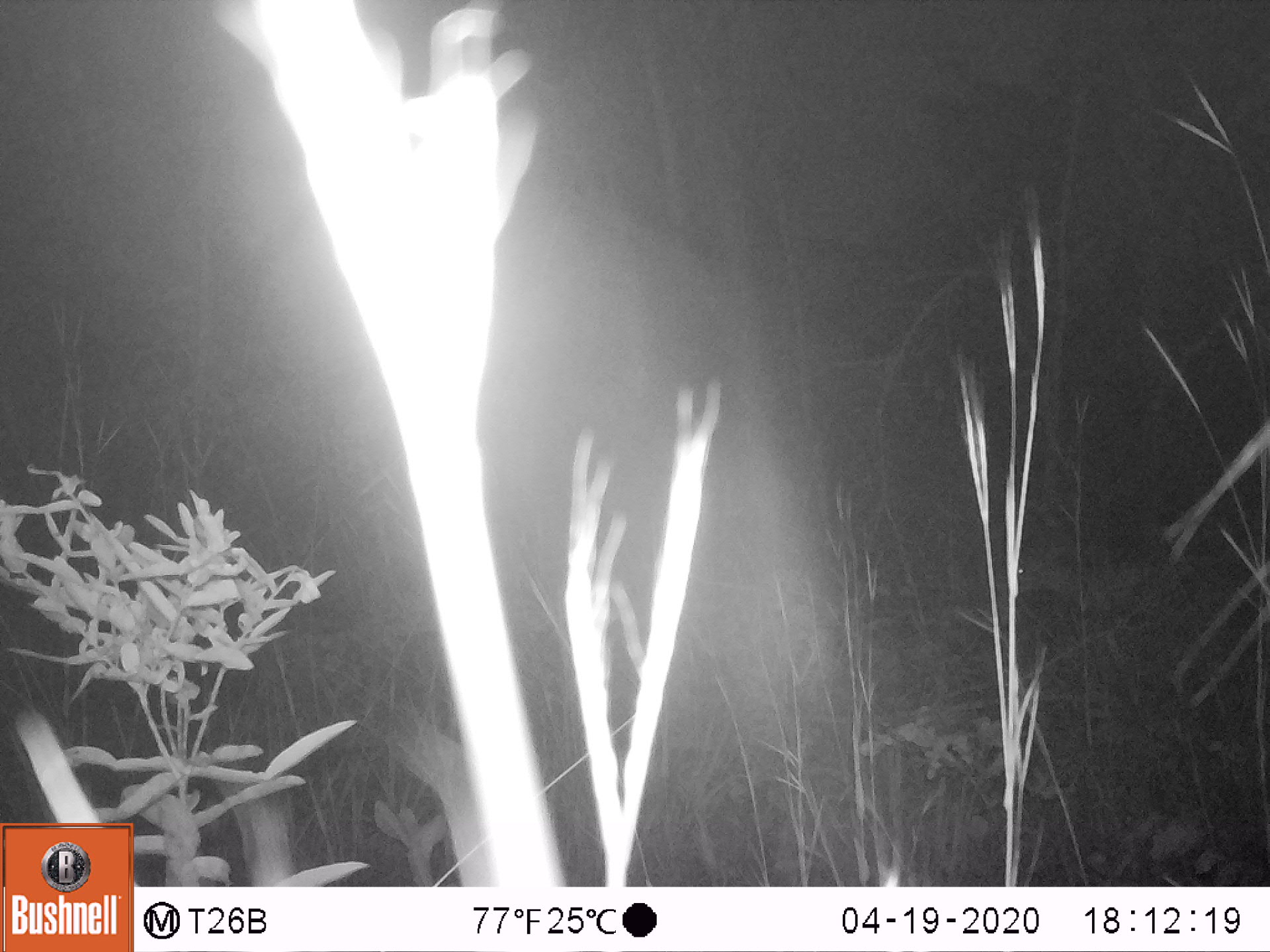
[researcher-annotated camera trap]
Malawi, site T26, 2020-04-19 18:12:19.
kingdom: Animalia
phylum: Chordata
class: Mammalia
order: Artiodactyla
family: Bovidae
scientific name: Antilopinae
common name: small antelope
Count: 1.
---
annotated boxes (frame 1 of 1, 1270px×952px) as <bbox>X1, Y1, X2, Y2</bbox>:
small antelope: <bbox>989, 514, 1196, 652</bbox>